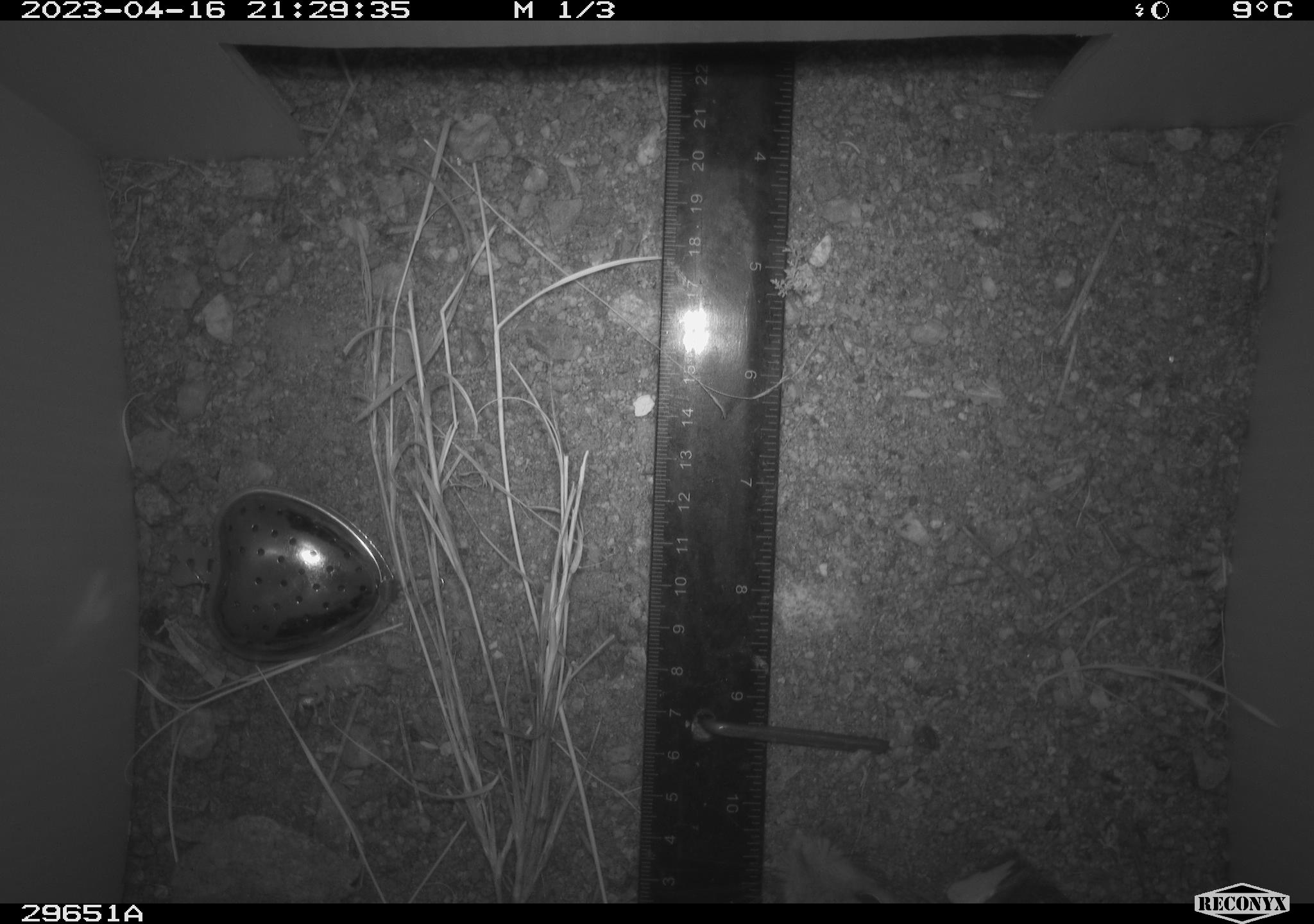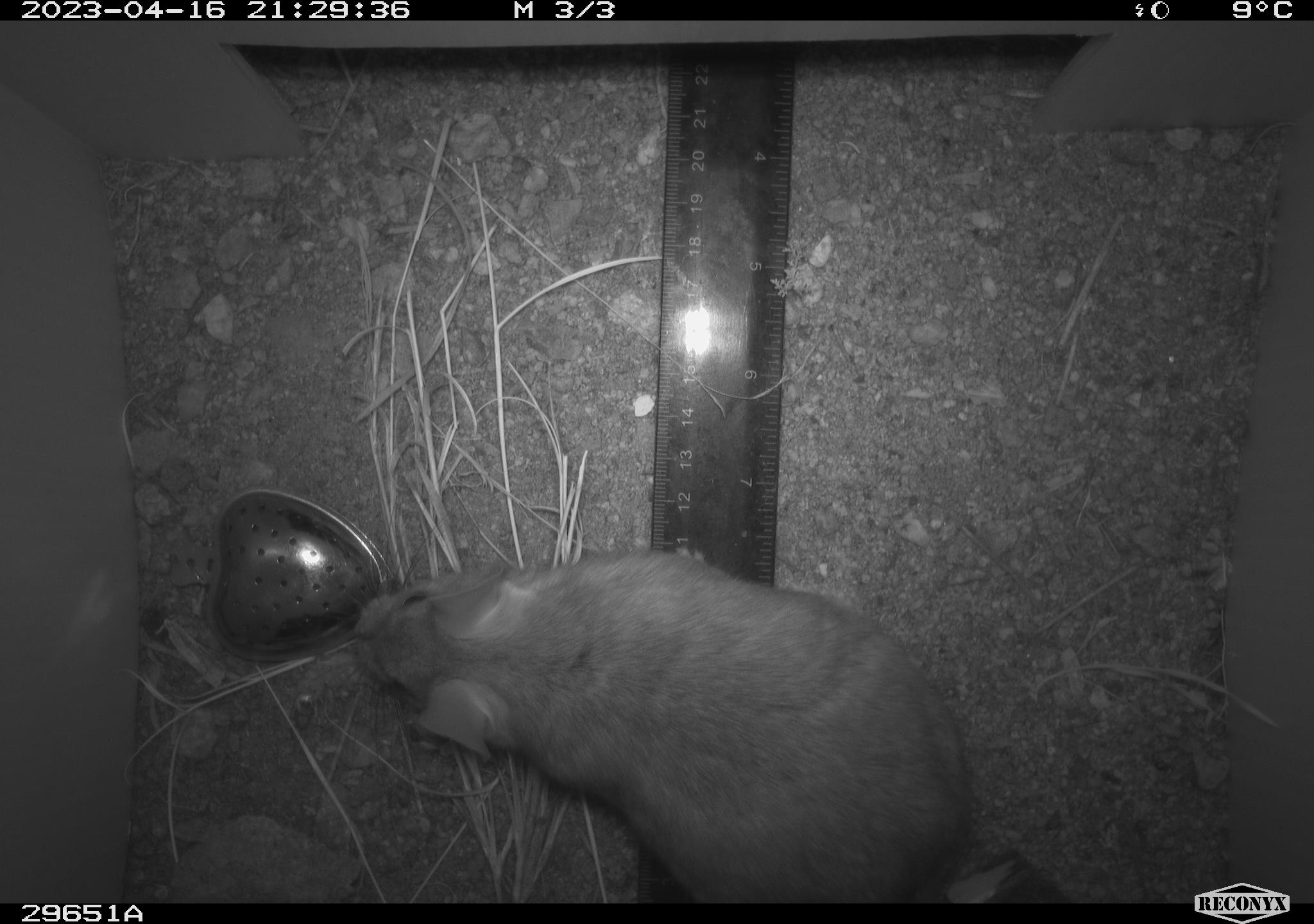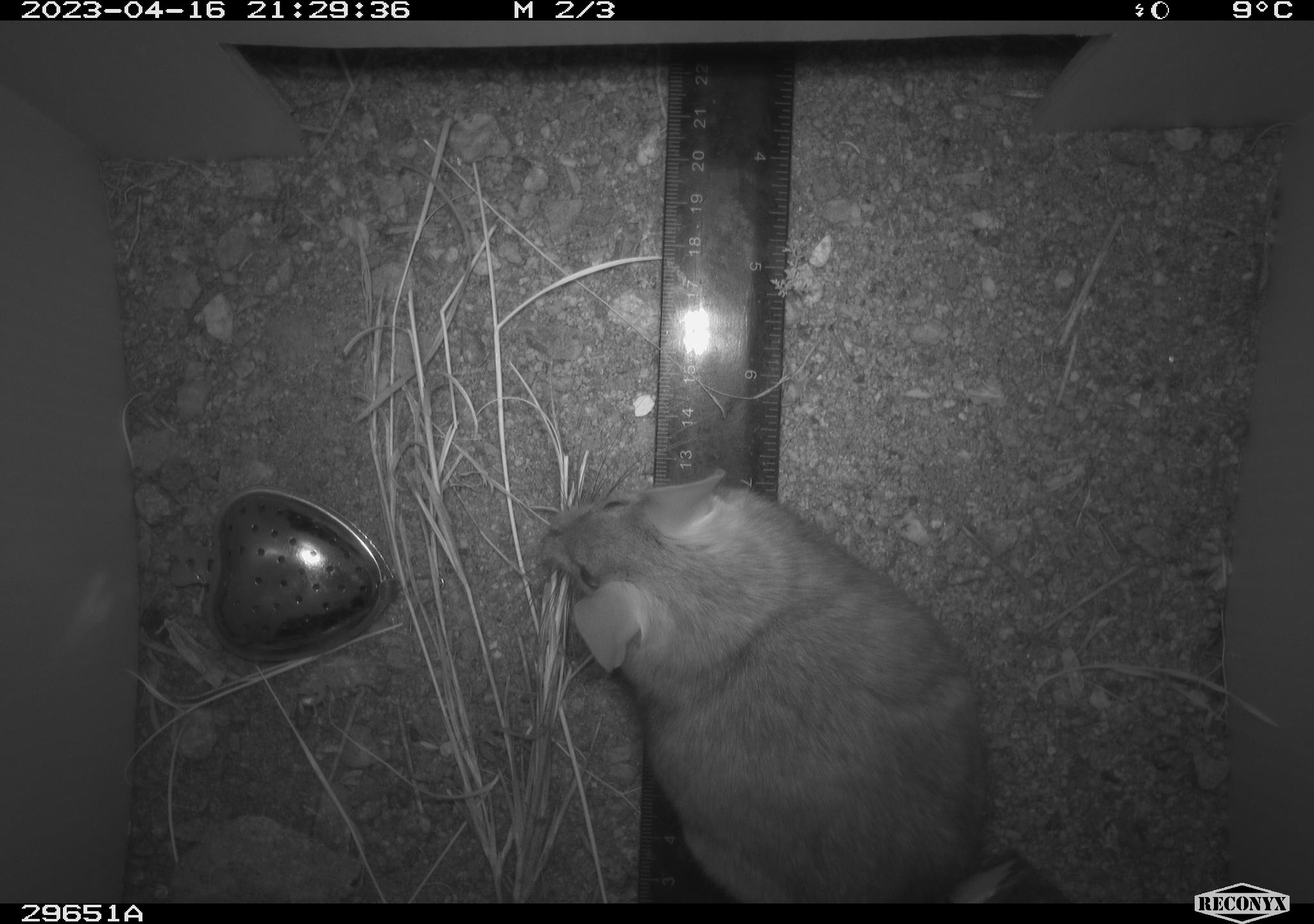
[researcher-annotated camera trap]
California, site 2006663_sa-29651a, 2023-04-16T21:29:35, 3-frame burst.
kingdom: Animalia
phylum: Chordata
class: Mammalia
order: Rodentia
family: Cricetidae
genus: Neotoma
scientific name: Neotoma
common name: pack rat or woodrat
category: neotoma species